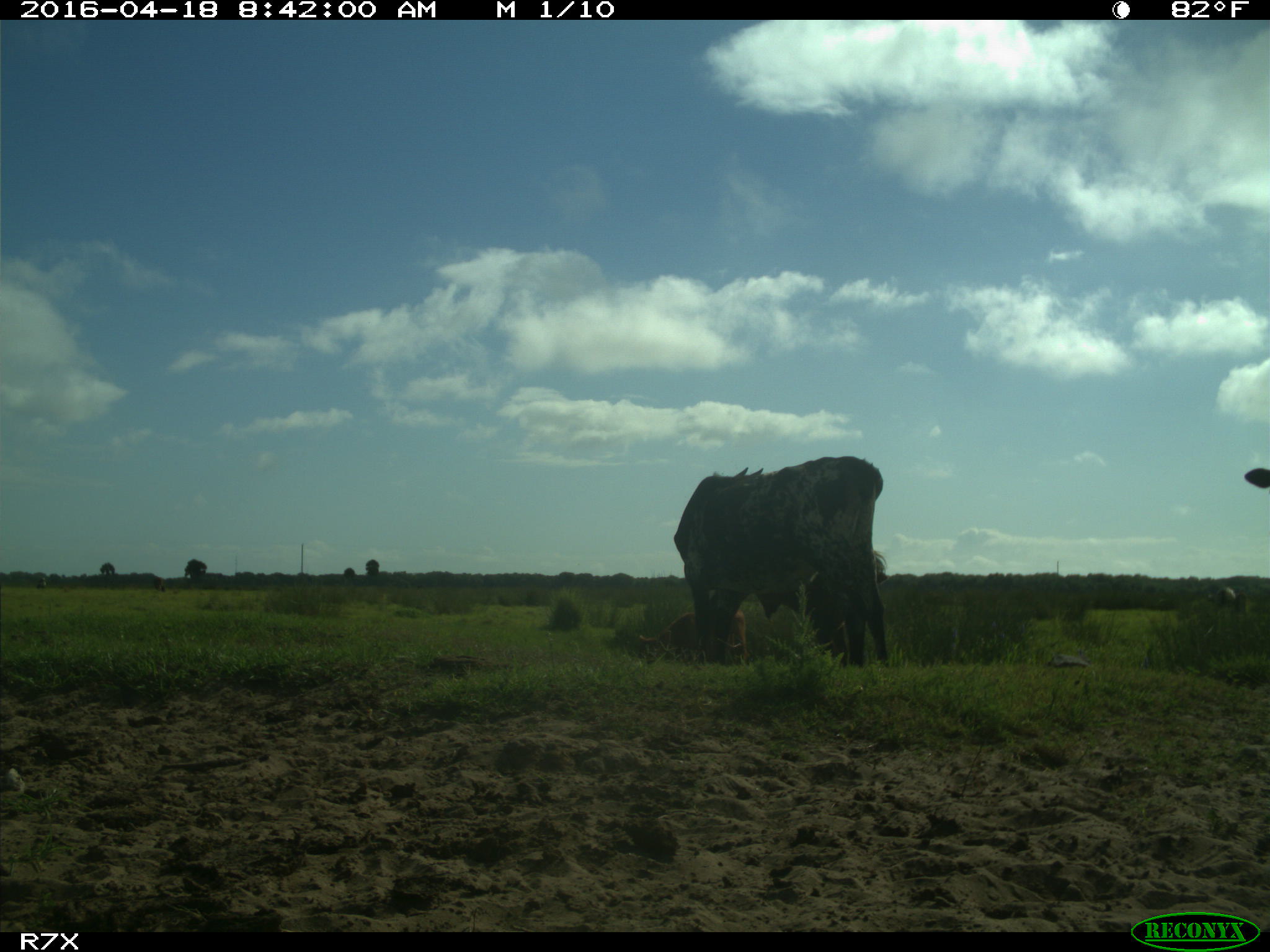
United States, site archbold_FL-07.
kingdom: Animalia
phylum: Chordata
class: Mammalia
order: Artiodactyla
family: Bovidae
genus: Bos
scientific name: Bos taurus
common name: domestic cow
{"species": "Bos taurus (domestic cow)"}